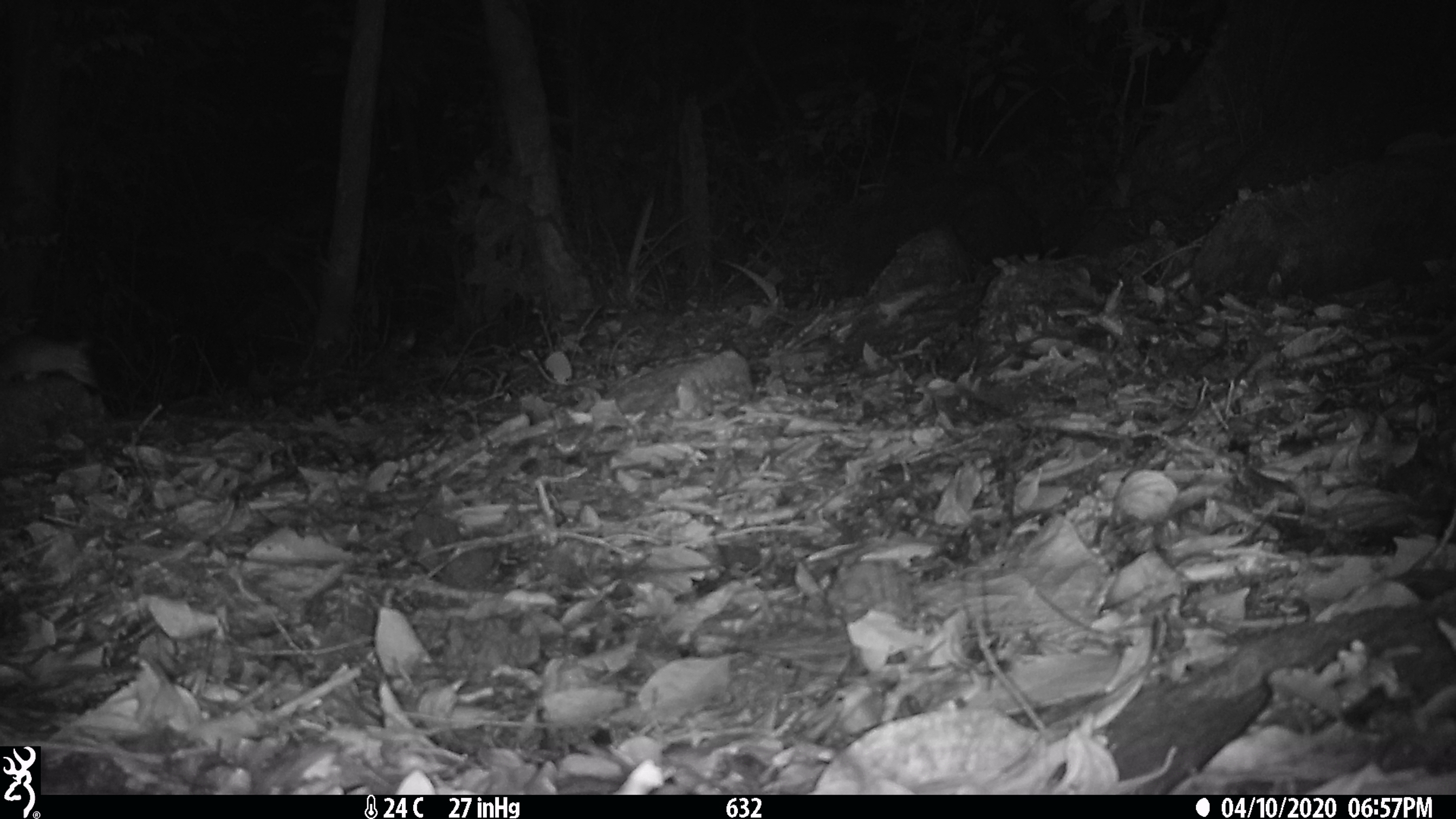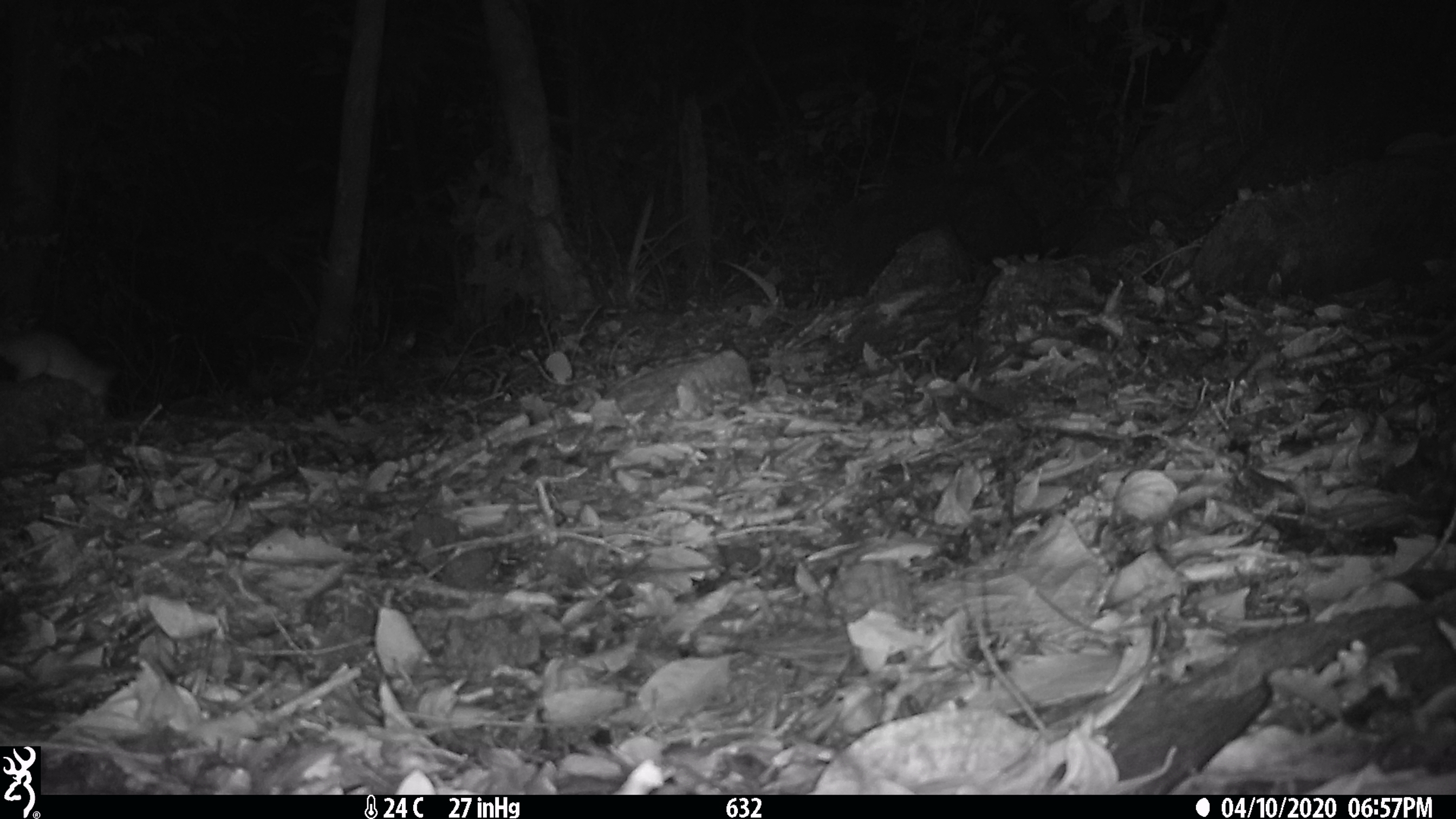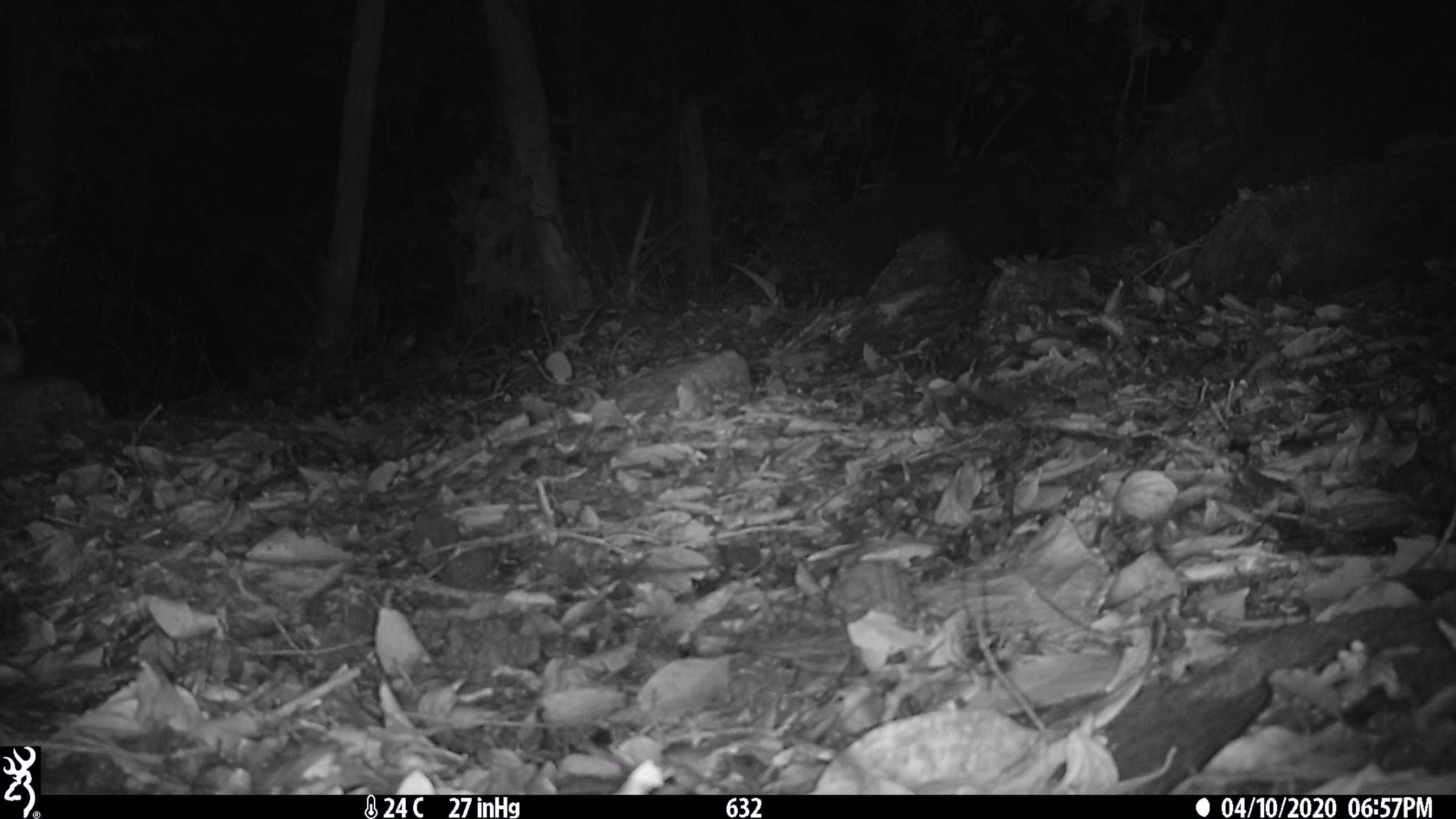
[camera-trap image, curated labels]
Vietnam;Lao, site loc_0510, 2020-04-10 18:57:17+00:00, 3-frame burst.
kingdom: Animalia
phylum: Chordata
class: Mammalia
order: Rodentia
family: Muridae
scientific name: Muridae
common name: old-world mice and rats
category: unidentified murid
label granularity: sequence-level